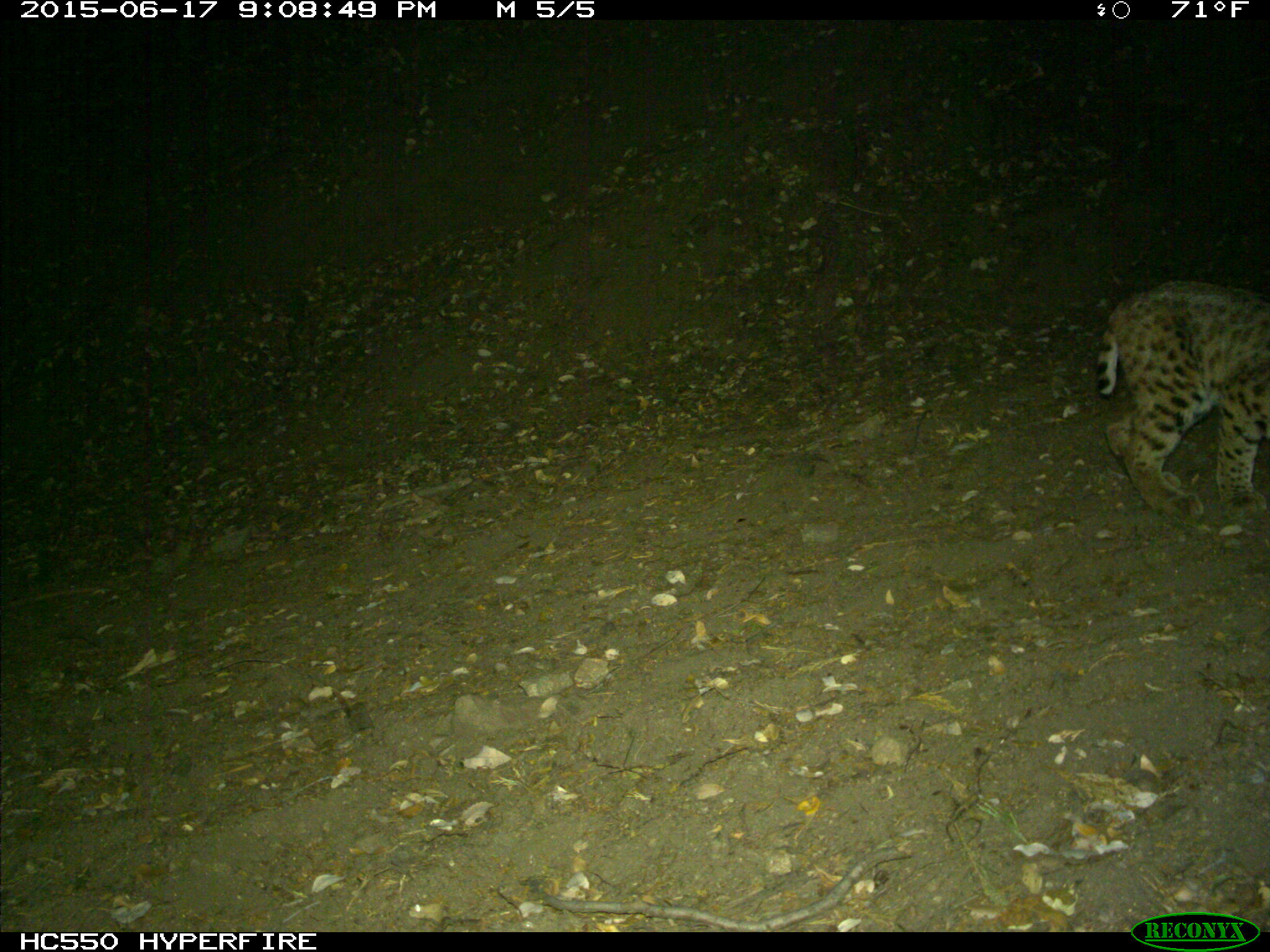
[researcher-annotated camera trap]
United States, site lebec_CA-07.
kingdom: Animalia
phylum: Chordata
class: Mammalia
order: Carnivora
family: Felidae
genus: Lynx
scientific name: Lynx rufus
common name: bobcat